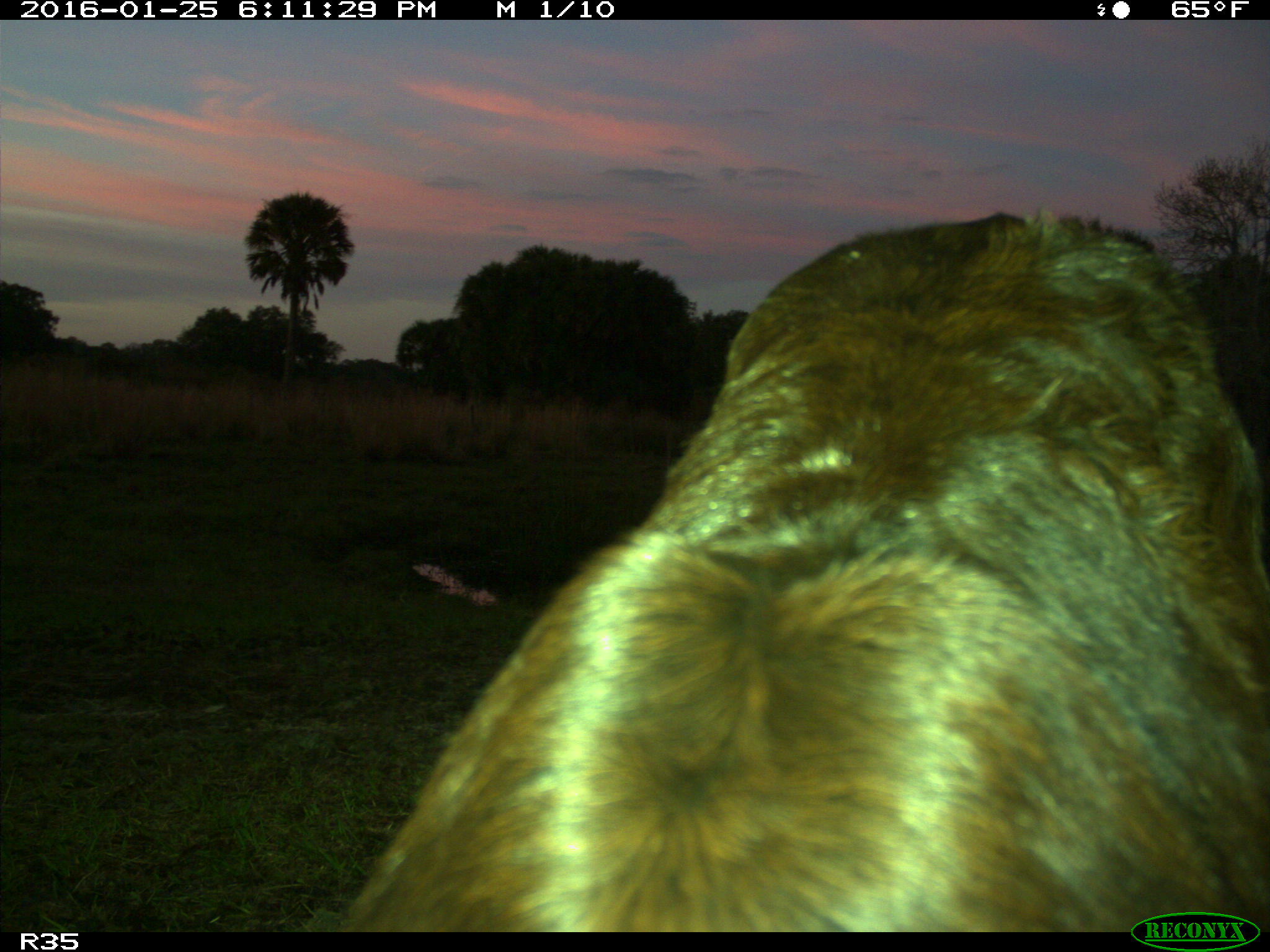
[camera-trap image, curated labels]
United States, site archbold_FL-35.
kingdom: Animalia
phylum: Chordata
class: Mammalia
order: Artiodactyla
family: Bovidae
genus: Bos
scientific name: Bos taurus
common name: domestic cow